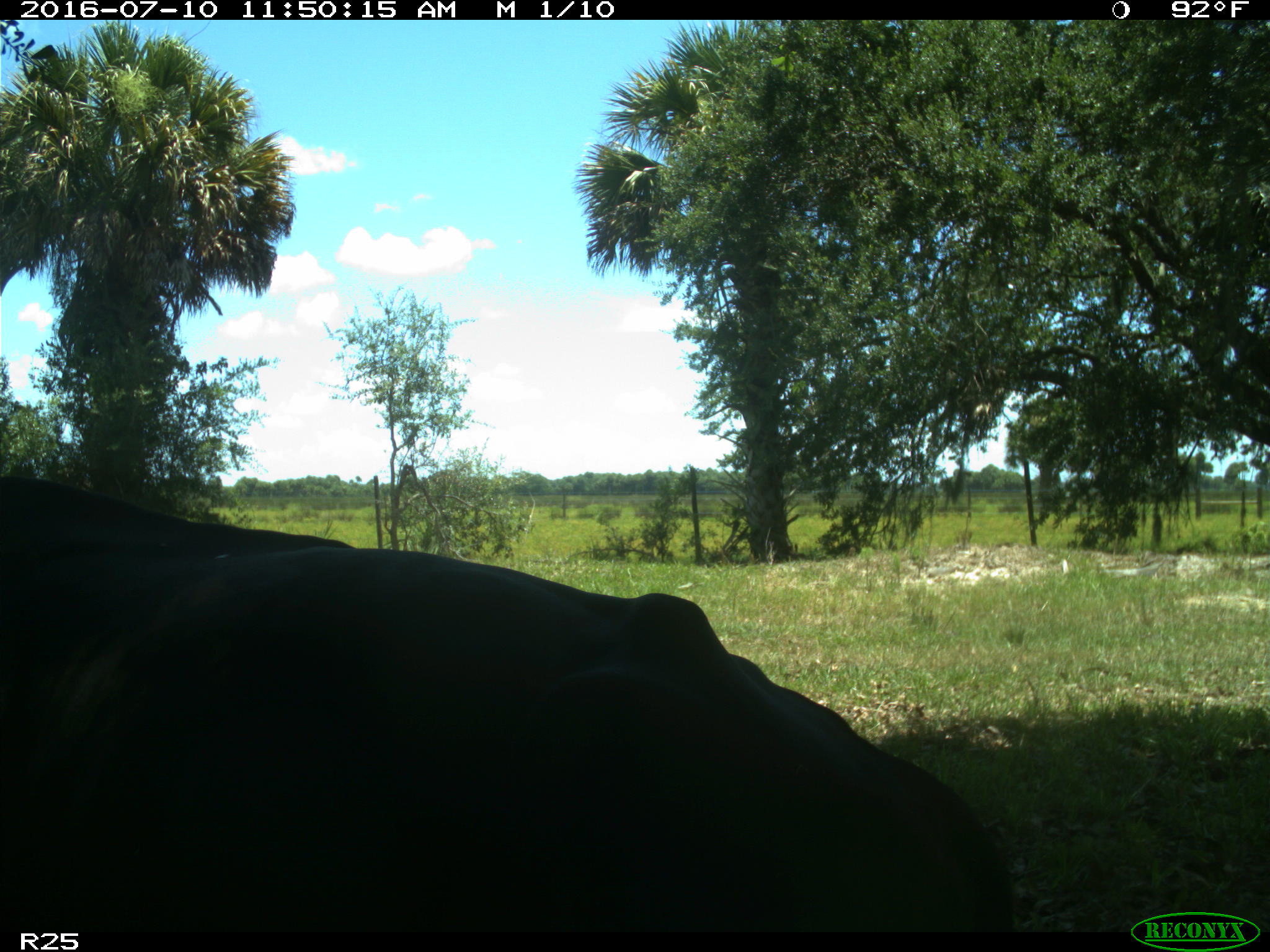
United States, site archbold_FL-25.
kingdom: Animalia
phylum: Chordata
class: Mammalia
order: Artiodactyla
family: Bovidae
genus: Bos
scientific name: Bos taurus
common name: domestic cow